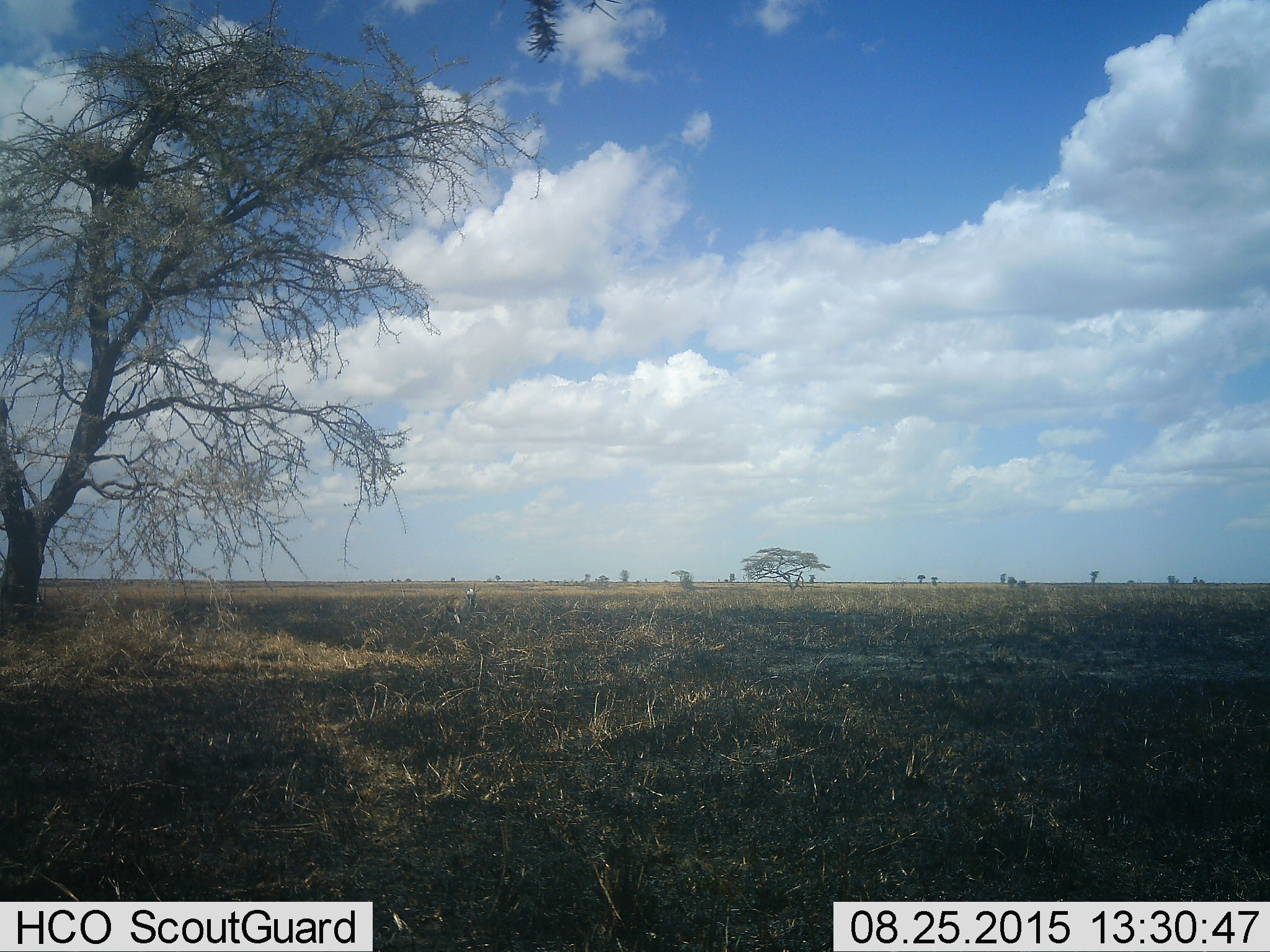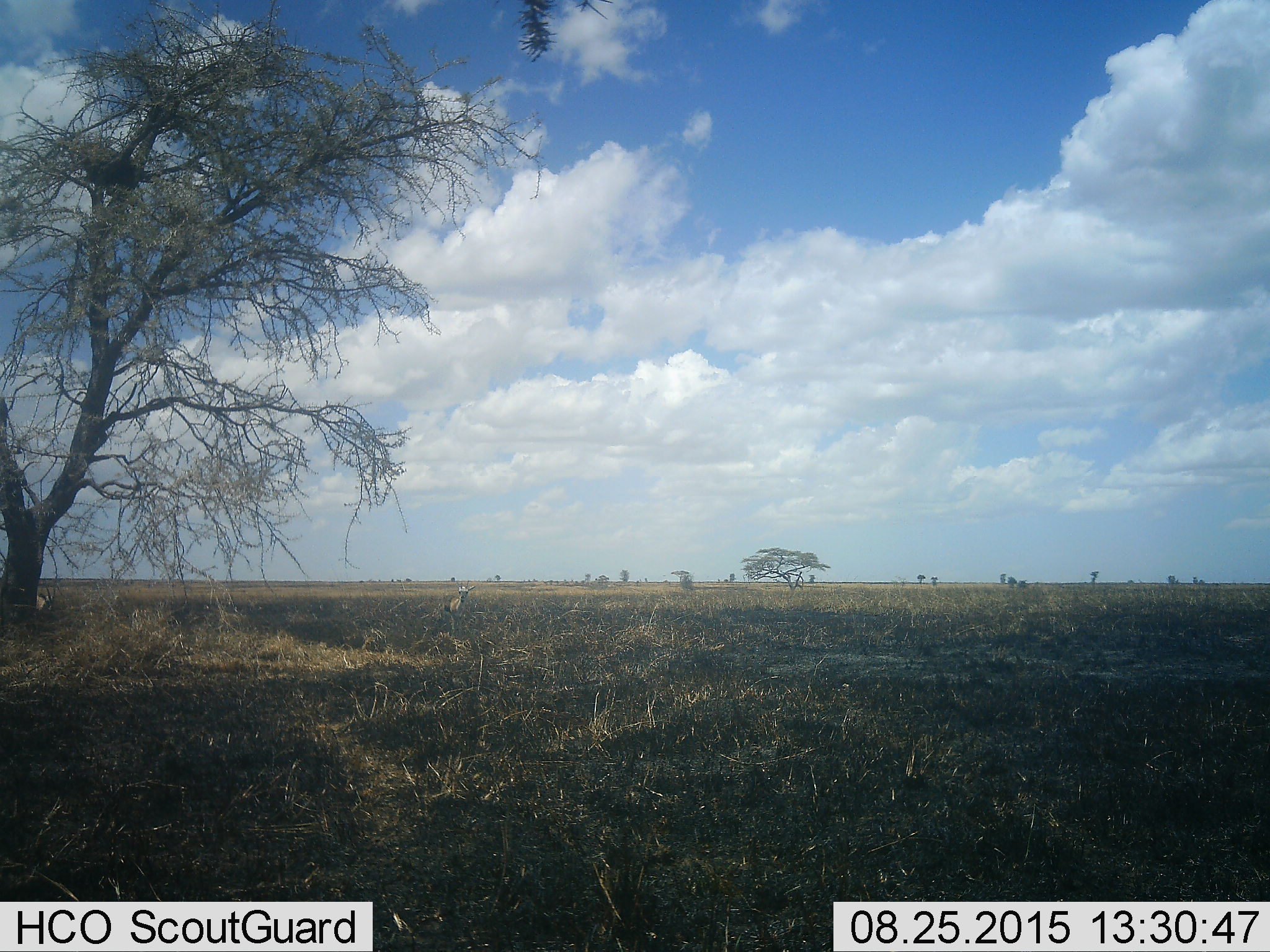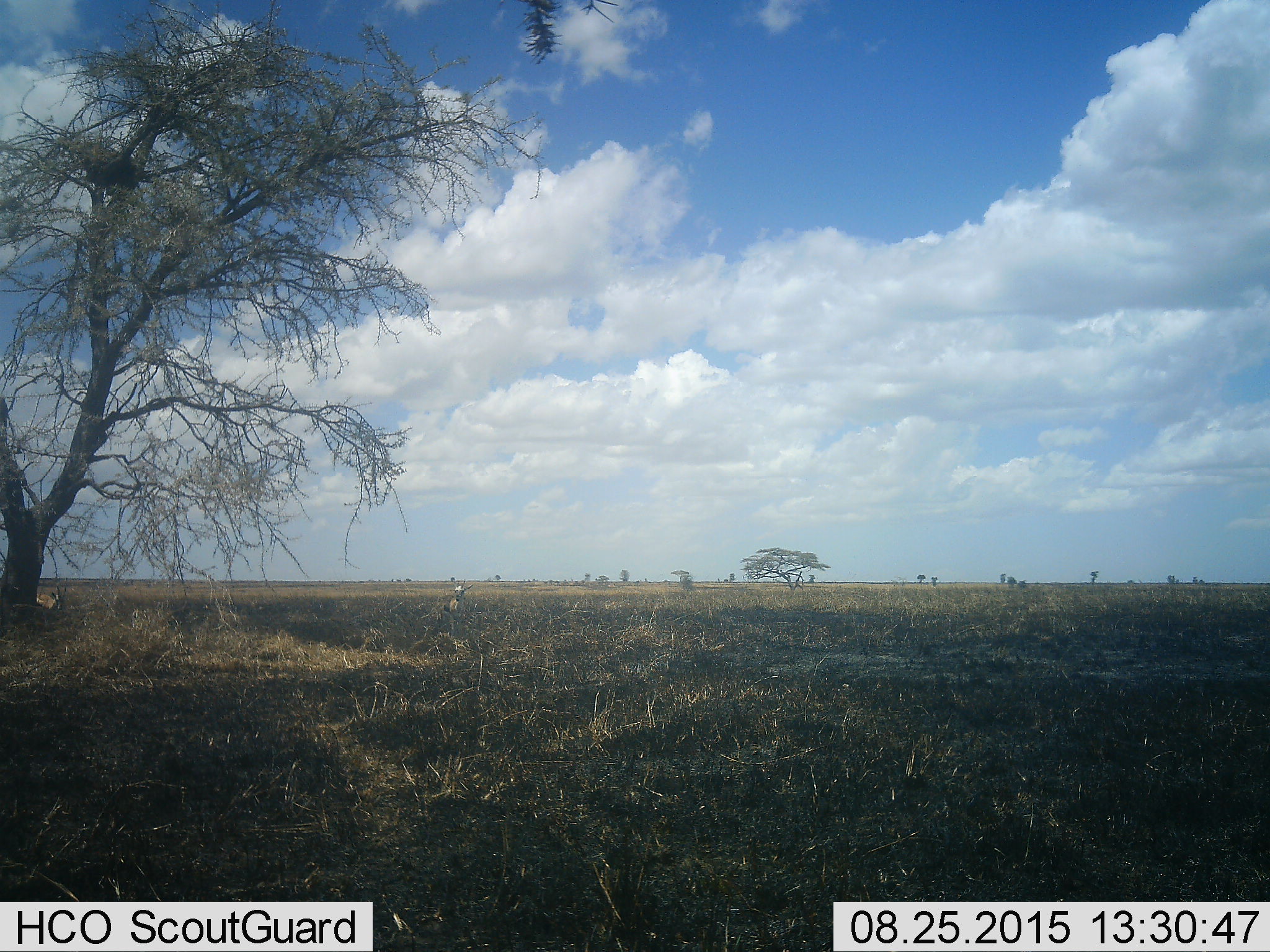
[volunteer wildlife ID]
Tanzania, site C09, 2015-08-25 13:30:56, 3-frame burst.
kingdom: Animalia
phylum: Chordata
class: Mammalia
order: Artiodactyla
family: Bovidae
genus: Eudorcas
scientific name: Eudorcas thomsonii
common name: thomson's gazelle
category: gazellethomsons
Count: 2.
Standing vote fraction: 56%.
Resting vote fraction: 11%.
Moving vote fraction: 78%.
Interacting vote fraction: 0%.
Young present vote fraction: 0%.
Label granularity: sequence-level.